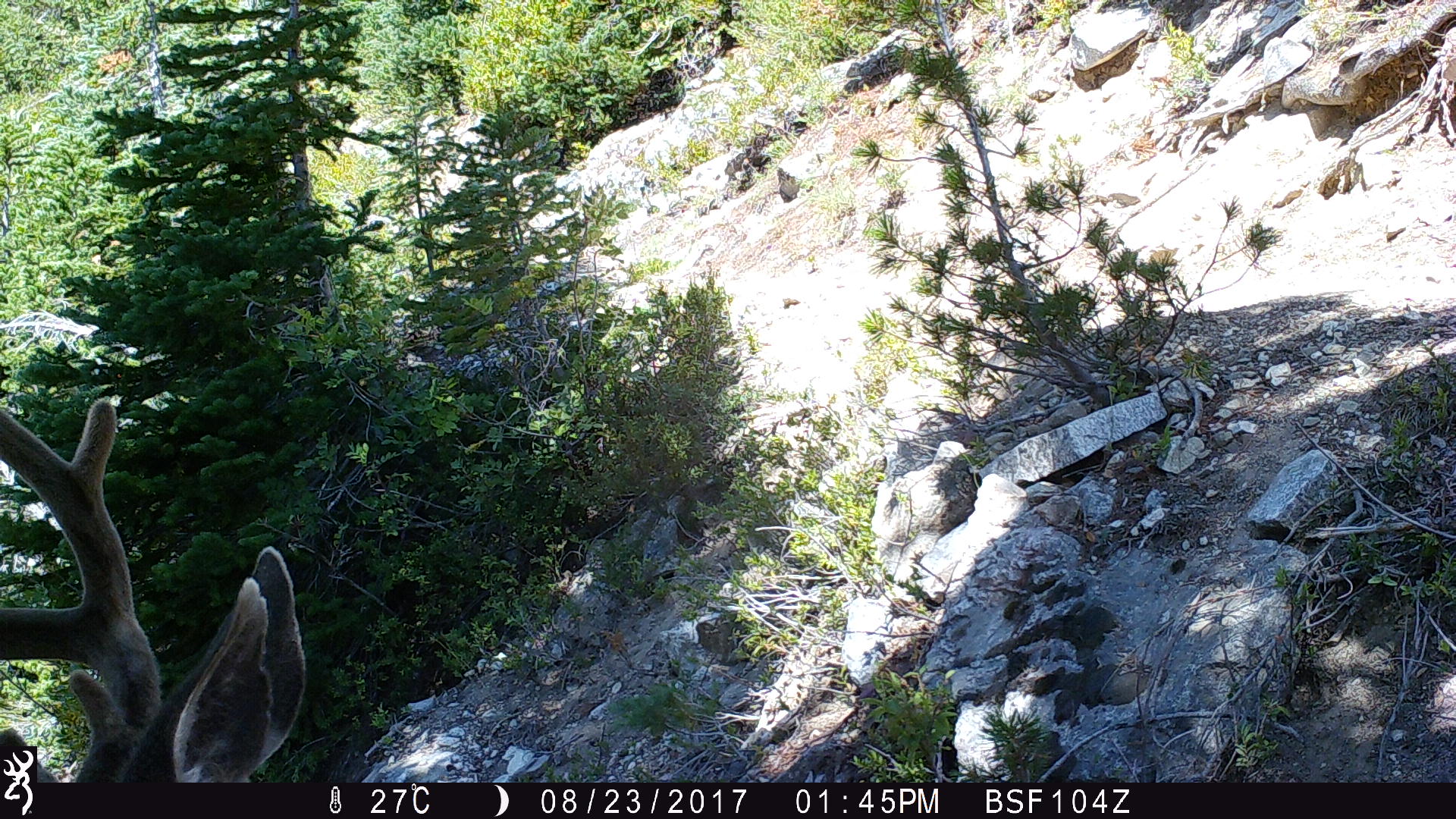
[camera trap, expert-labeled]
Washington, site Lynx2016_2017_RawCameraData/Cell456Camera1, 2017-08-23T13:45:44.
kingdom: Animalia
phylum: Chordata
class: Mammalia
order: Artiodactyla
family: Cervidae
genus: Odocoileus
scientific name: Odocoileus hemionus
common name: mule deer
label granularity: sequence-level